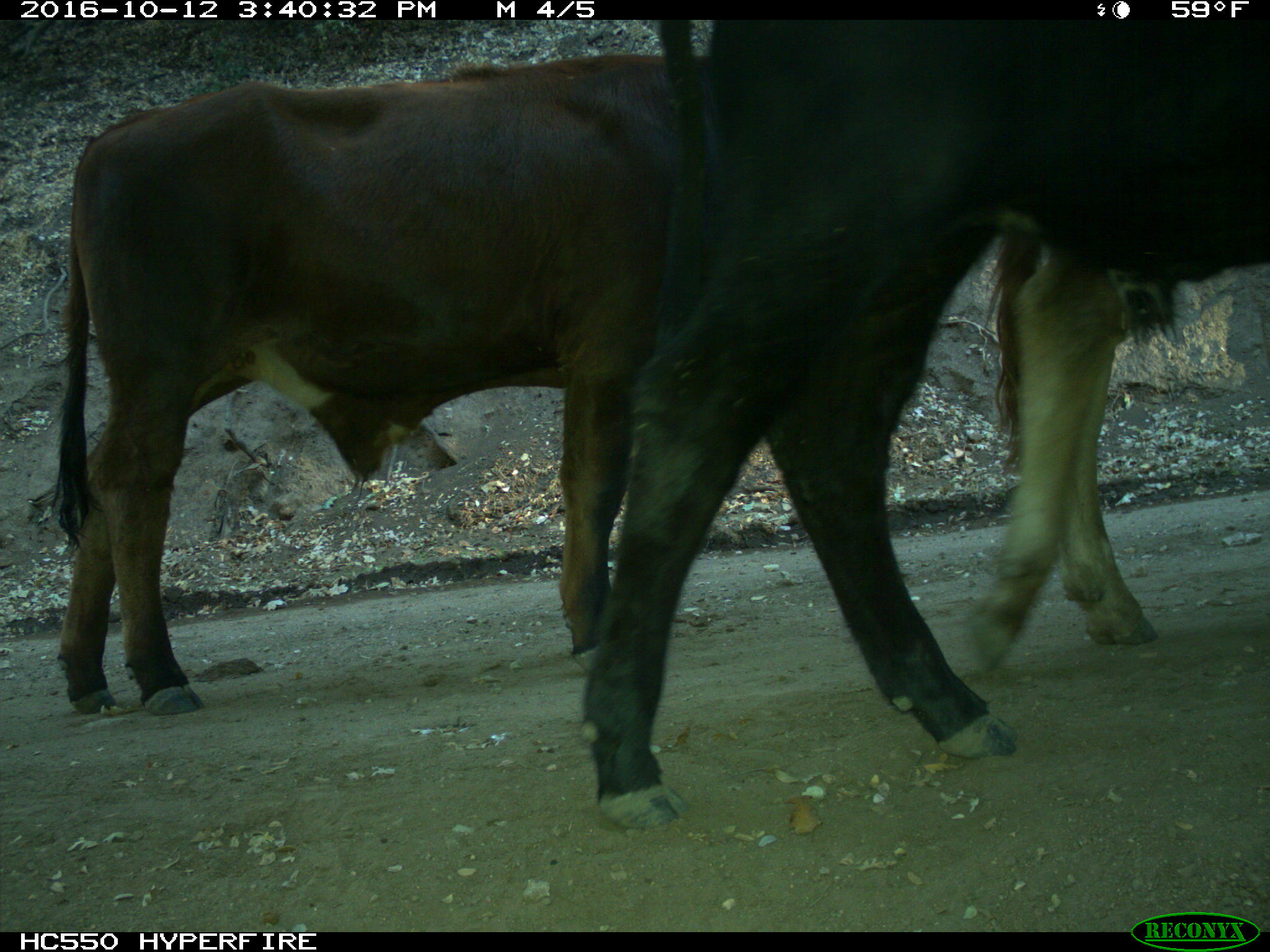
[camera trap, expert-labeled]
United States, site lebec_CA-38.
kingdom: Animalia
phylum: Chordata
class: Mammalia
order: Artiodactyla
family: Bovidae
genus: Bos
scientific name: Bos taurus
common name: domestic cow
Bos taurus (domestic cow).